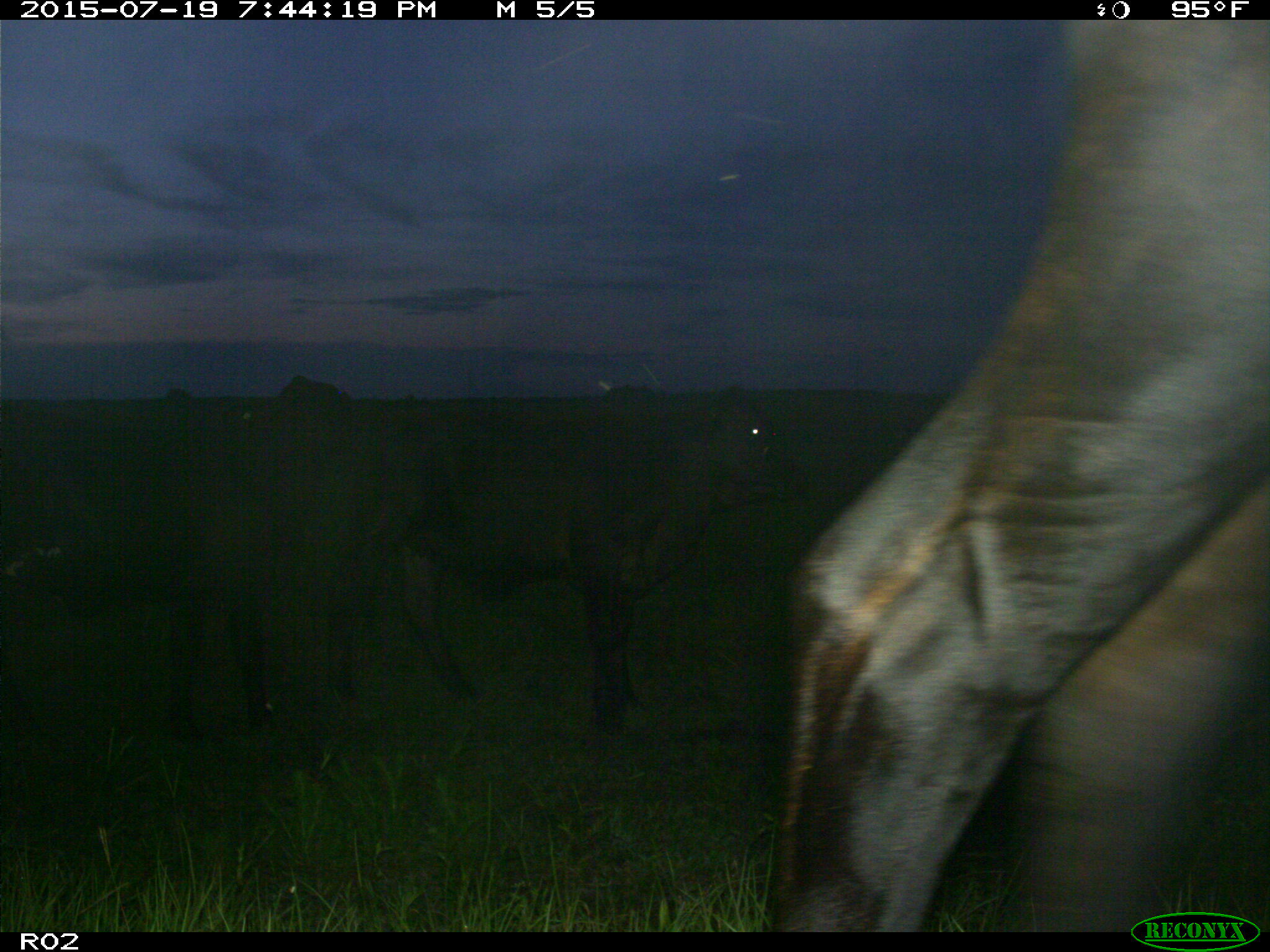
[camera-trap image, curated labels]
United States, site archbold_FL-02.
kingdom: Animalia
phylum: Chordata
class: Mammalia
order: Artiodactyla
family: Bovidae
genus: Bos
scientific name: Bos taurus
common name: domestic cow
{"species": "Bos taurus (domestic cow)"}